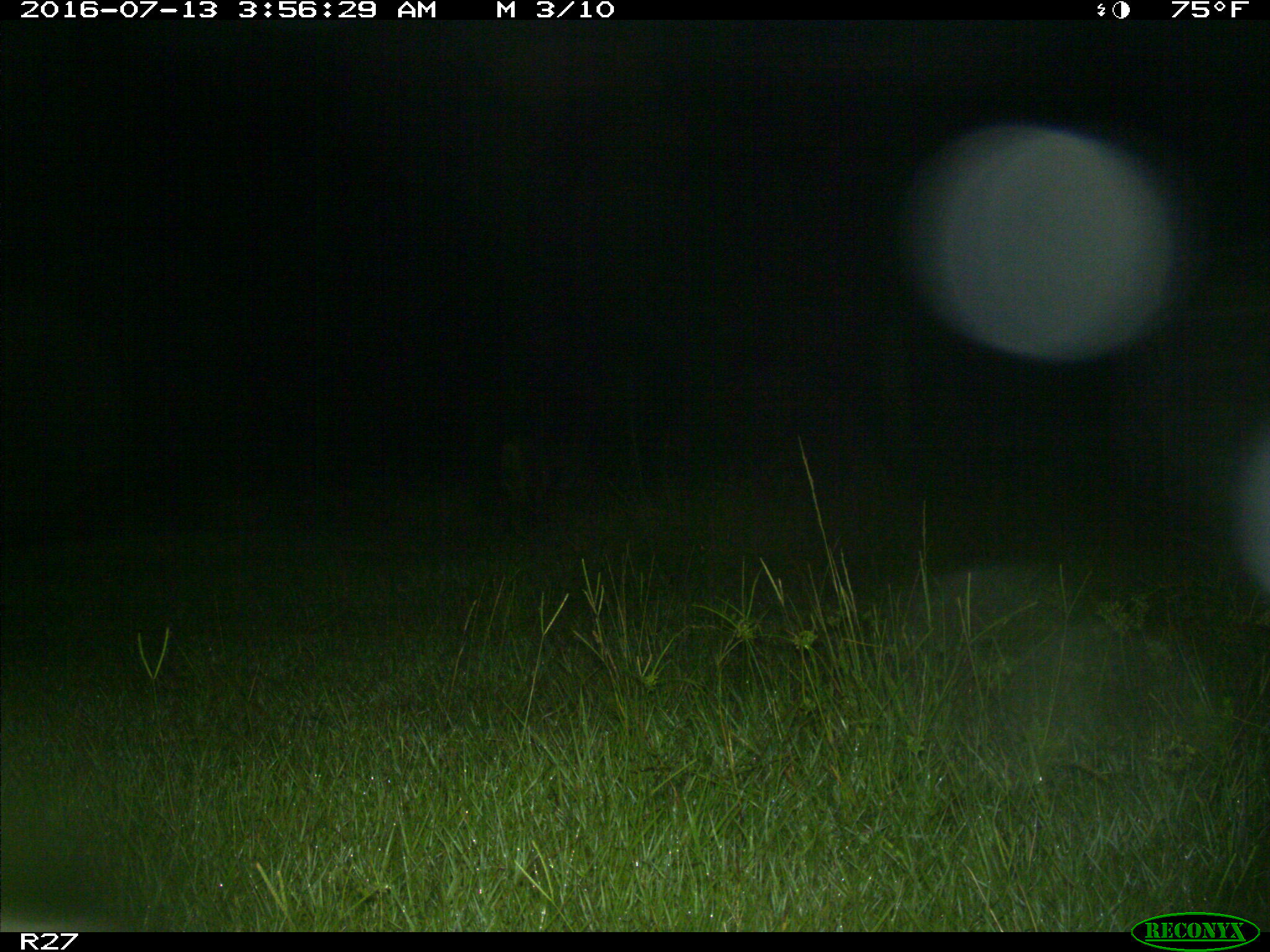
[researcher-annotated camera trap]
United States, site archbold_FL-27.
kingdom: Animalia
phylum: Chordata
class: Mammalia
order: Artiodactyla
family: Suidae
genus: Sus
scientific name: Sus scrofa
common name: wild boar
Sus scrofa (wild boar).